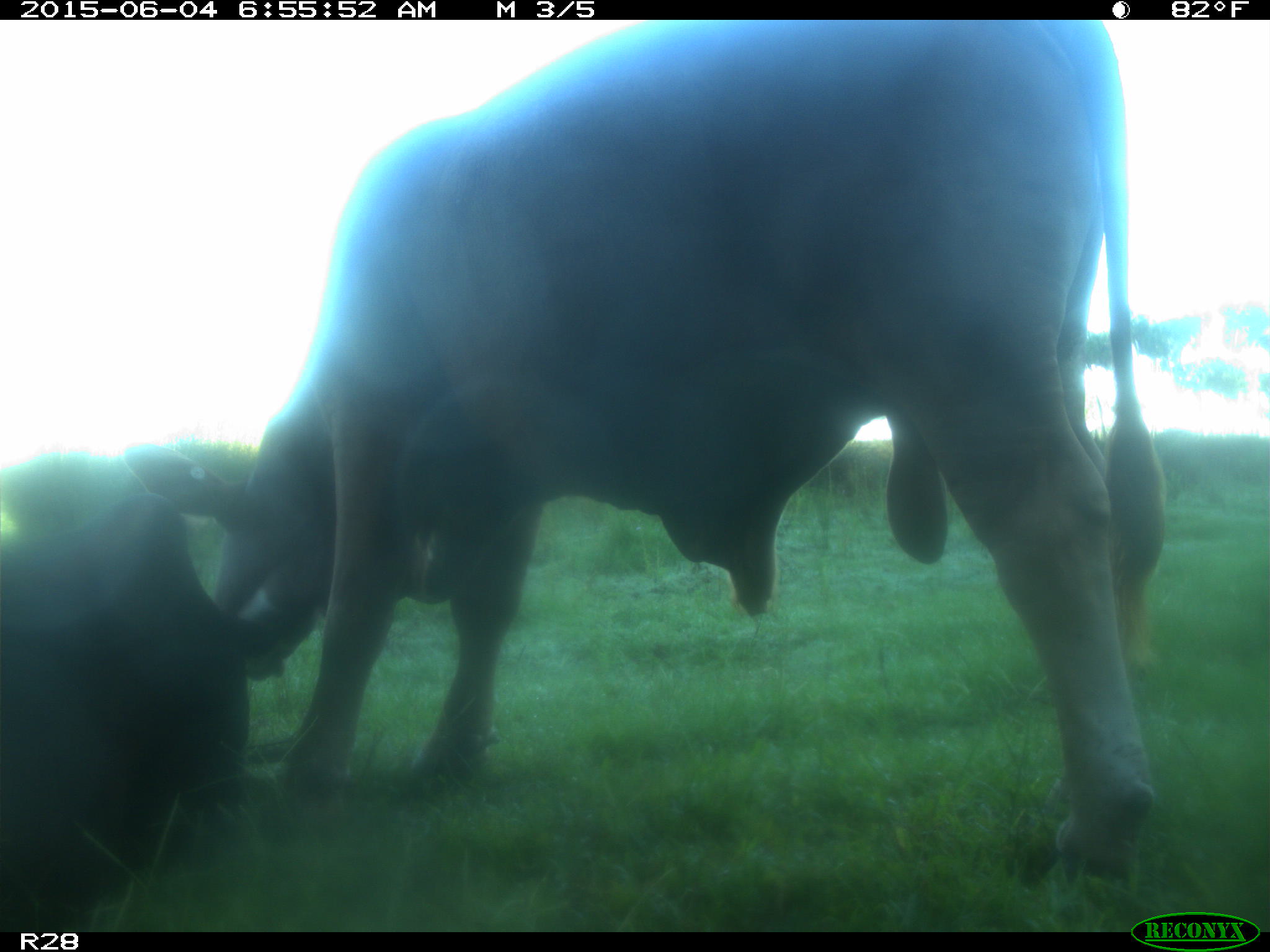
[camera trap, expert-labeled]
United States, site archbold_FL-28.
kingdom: Animalia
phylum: Chordata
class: Mammalia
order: Artiodactyla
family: Bovidae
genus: Bos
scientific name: Bos taurus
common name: domestic cow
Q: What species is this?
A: Bos taurus (domestic cow).